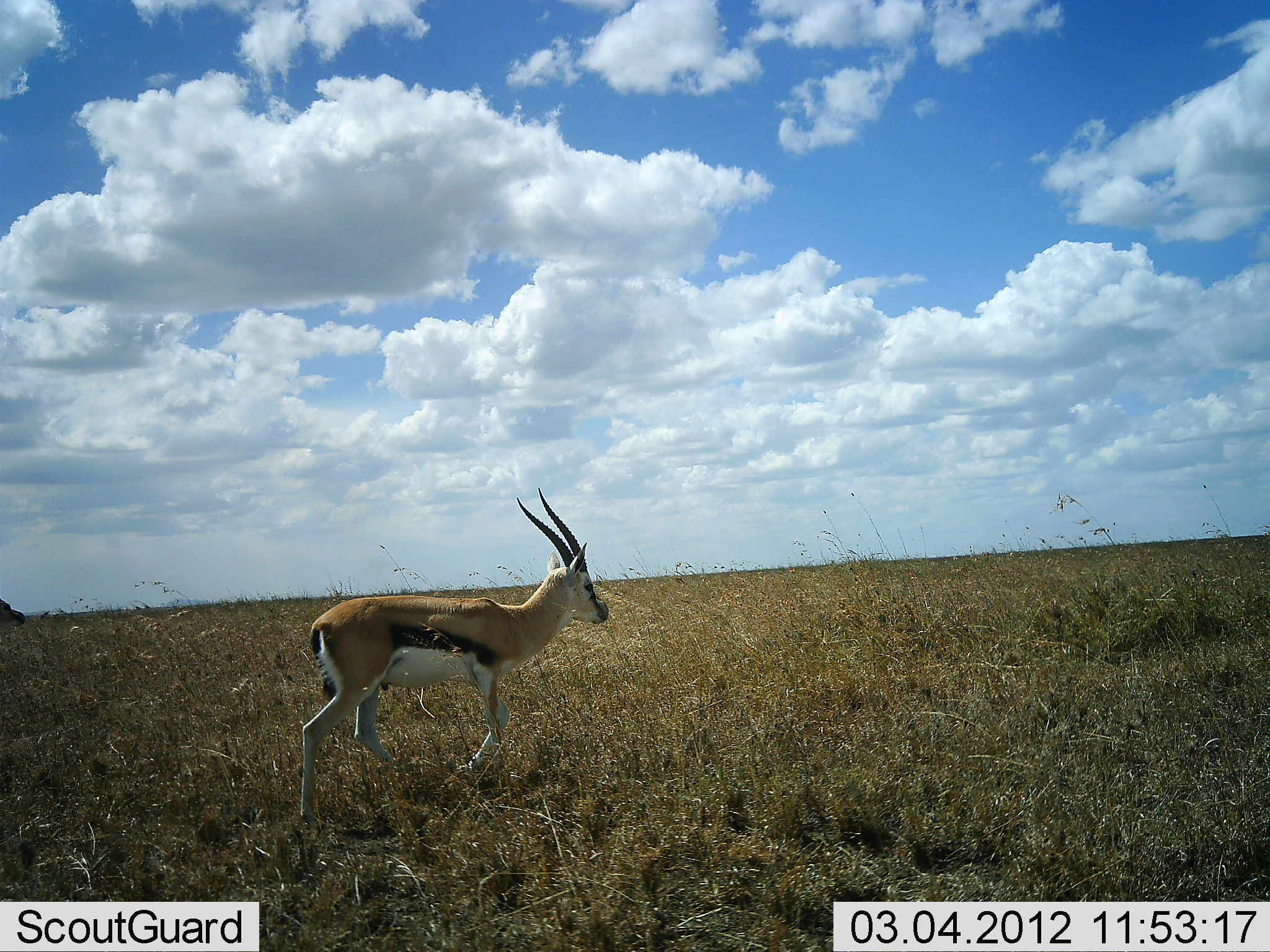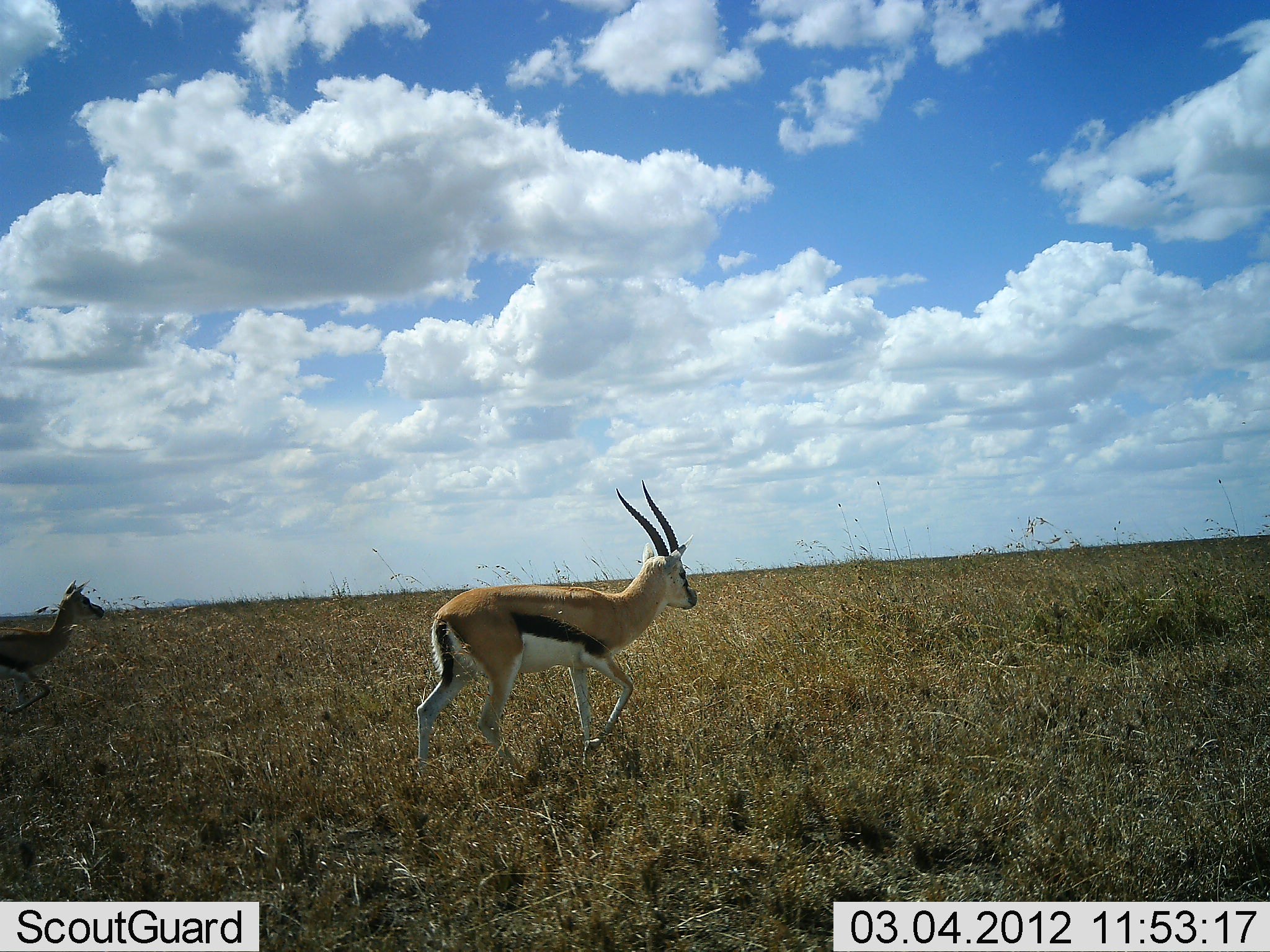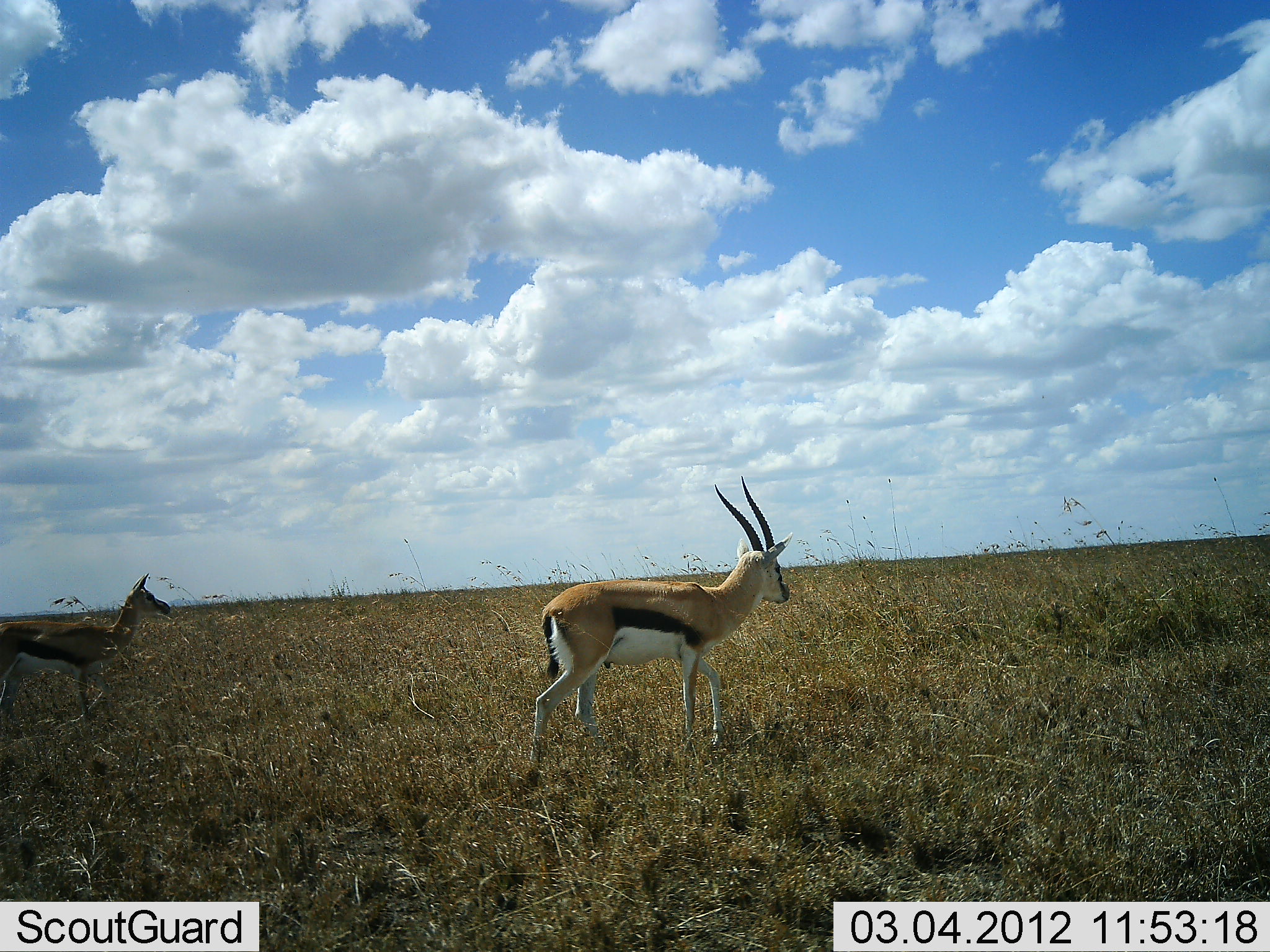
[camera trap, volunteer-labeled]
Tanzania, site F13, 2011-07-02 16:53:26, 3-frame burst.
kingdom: Animalia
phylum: Chordata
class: Mammalia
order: Artiodactyla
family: Bovidae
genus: Eudorcas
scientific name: Eudorcas thomsonii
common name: thomson's gazelle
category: gazellethomsons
Gazellethomsons (thomson's gazelle) (Eudorcas thomsonii), count 2. Behavior (volunteer vote fractions): standing 0%, resting 0%, moving 100%, interacting 0%. Young present (vote fraction): 30%. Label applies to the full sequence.